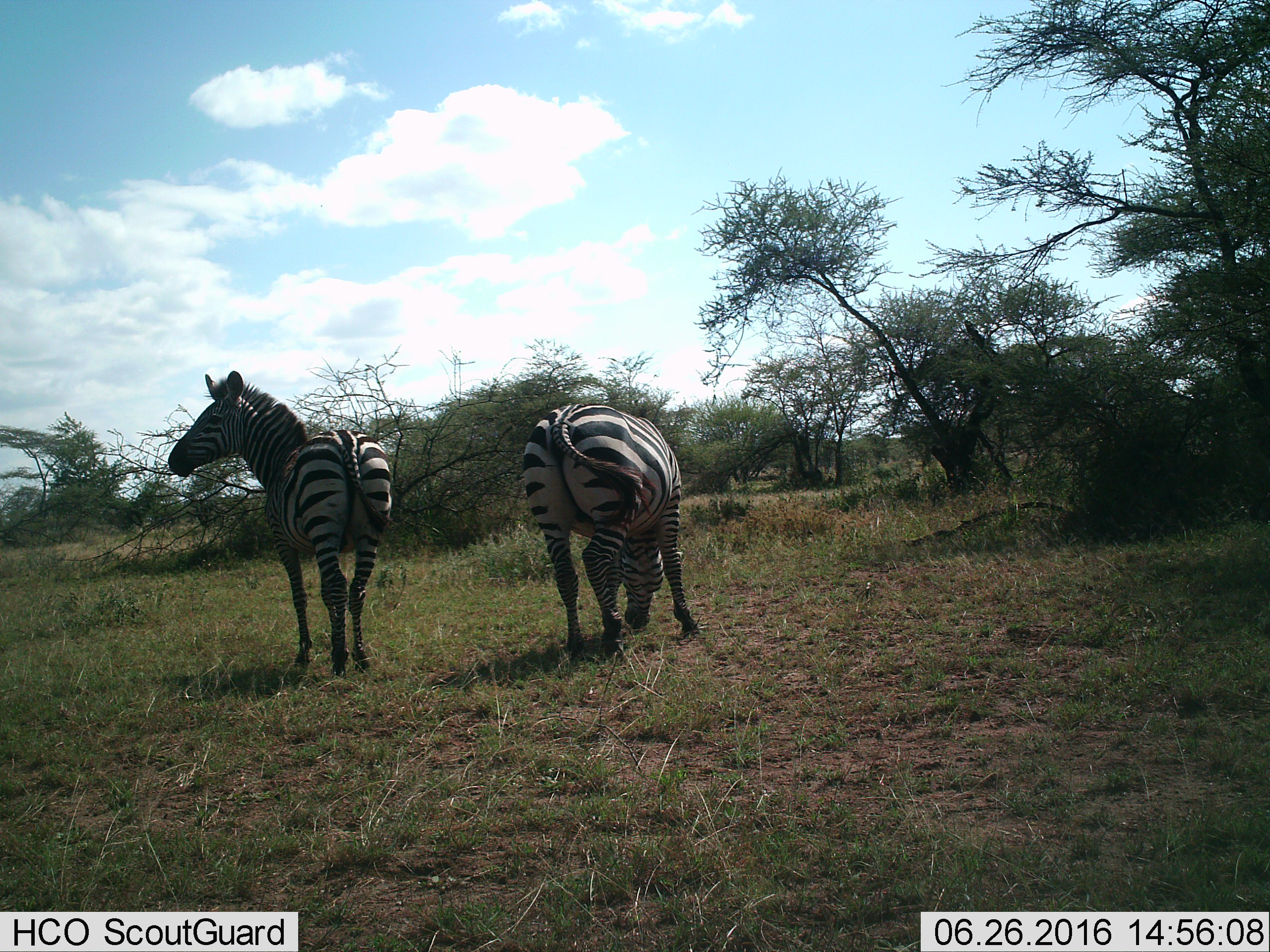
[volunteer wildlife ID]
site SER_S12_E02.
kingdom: Animalia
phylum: Chordata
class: Mammalia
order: Perissodactyla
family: Equidae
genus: Equus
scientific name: Equus quagga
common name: plains zebra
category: zebraplains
Zebraplains (plains zebra) (Equus quagga), count 2. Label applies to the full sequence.